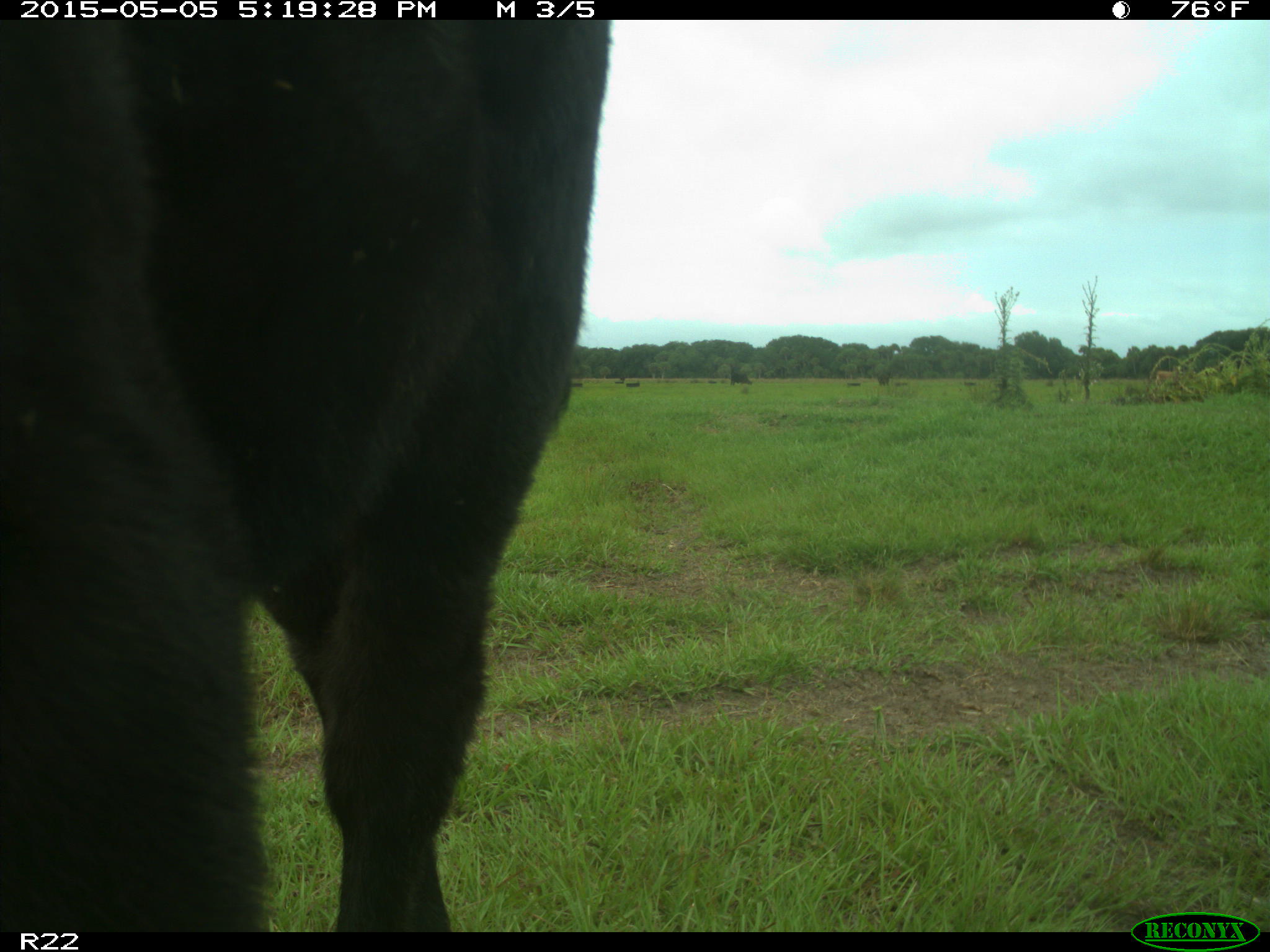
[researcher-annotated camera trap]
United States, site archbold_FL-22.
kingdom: Animalia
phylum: Chordata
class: Mammalia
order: Artiodactyla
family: Bovidae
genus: Bos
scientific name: Bos taurus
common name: domestic cow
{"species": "Bos taurus (domestic cow)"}